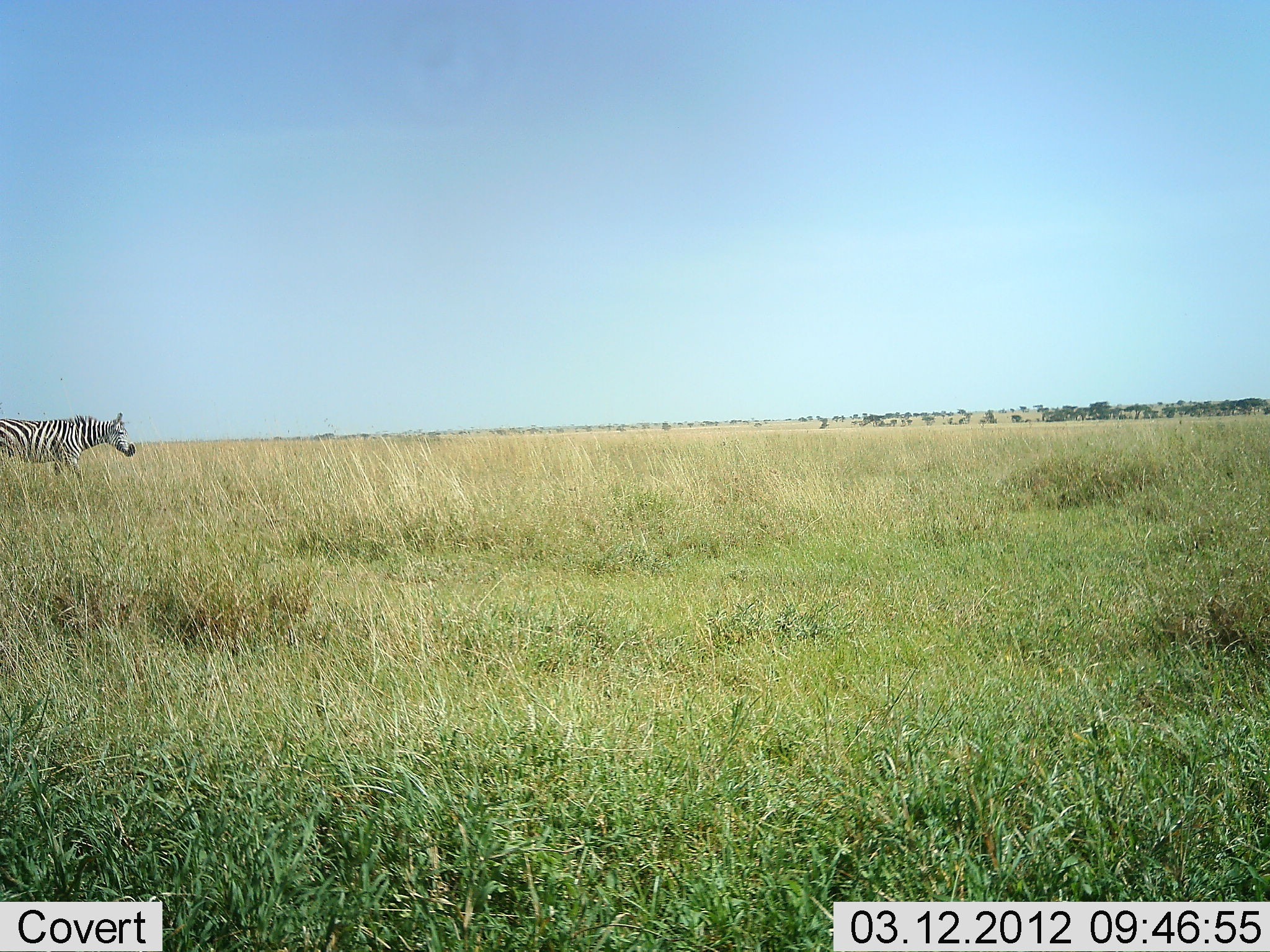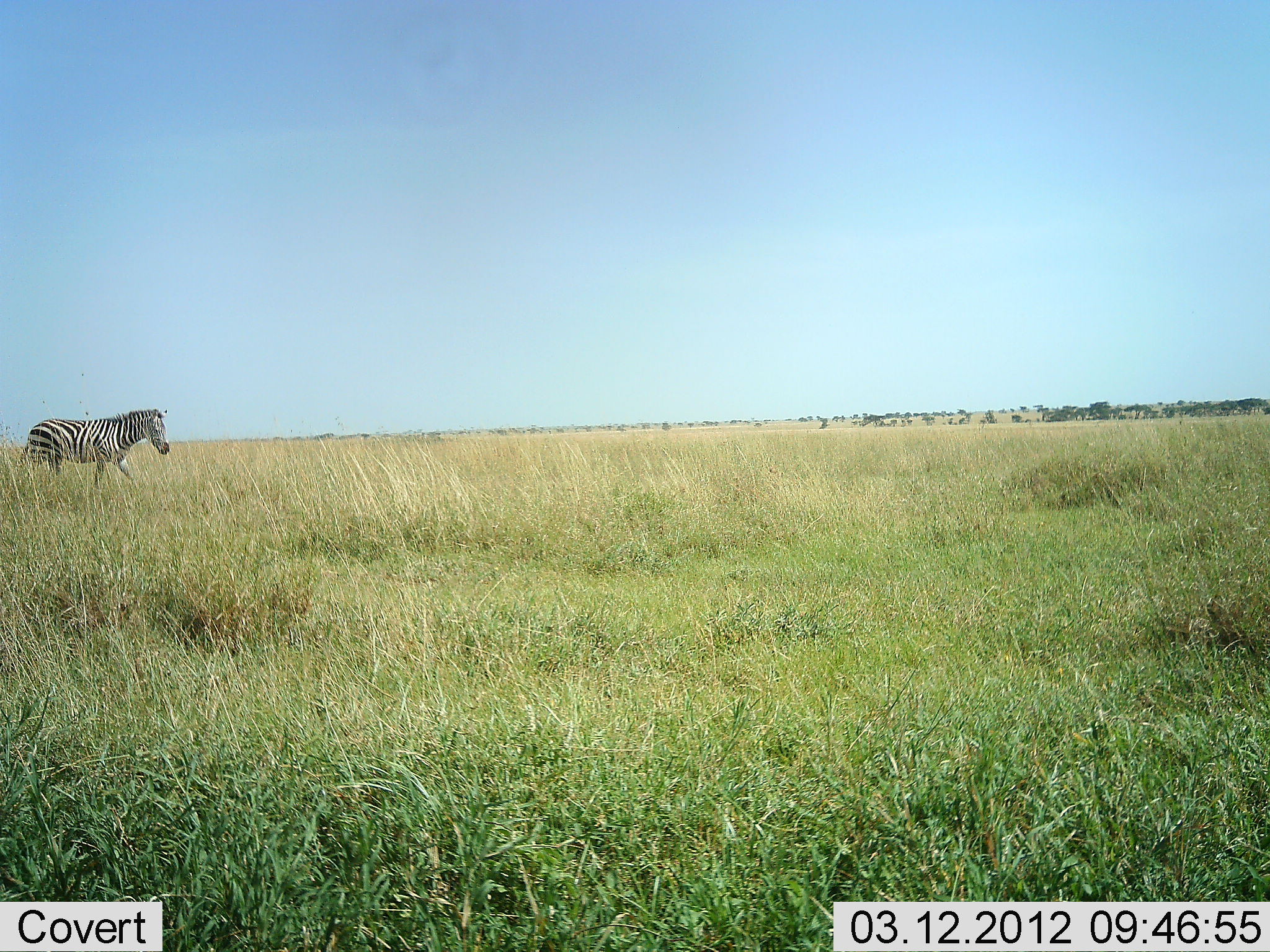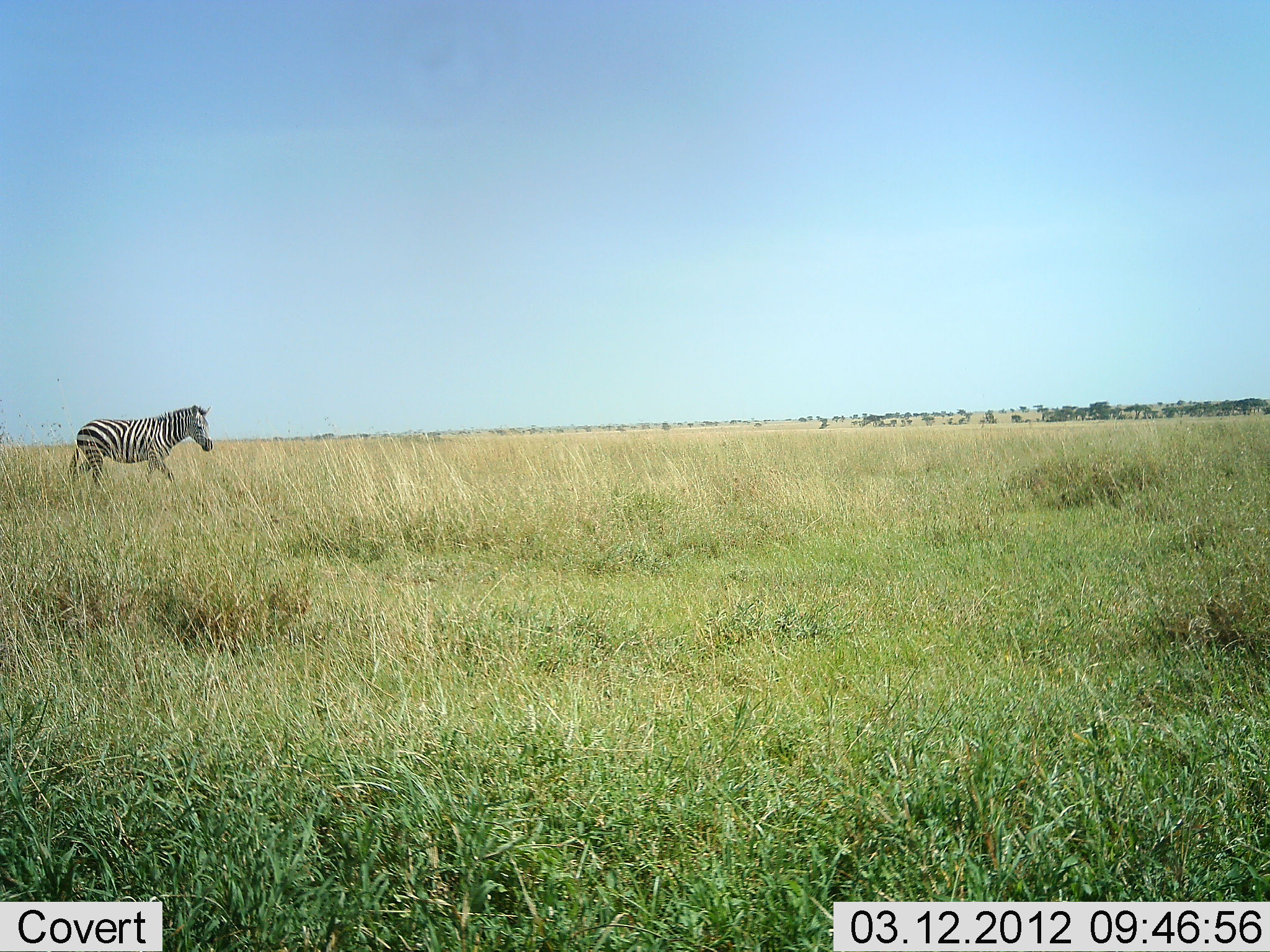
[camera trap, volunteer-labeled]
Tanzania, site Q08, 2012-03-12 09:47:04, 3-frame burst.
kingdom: Animalia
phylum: Chordata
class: Mammalia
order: Perissodactyla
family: Equidae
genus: Equus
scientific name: Equus quagga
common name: plains zebra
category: zebra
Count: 1.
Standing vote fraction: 12%.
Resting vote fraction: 0%.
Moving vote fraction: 96%.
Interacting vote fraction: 0%.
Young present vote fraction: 0%.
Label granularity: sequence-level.